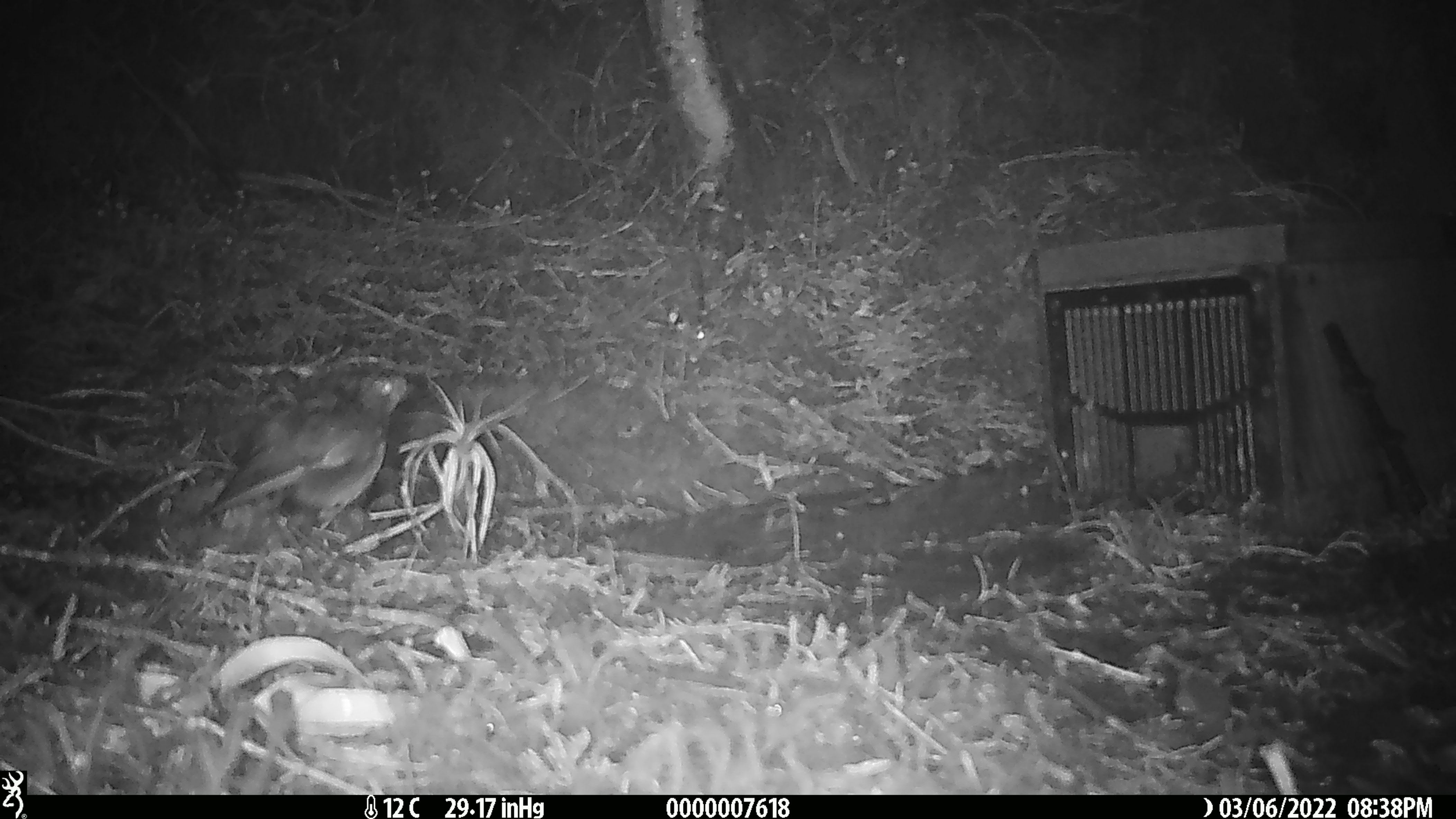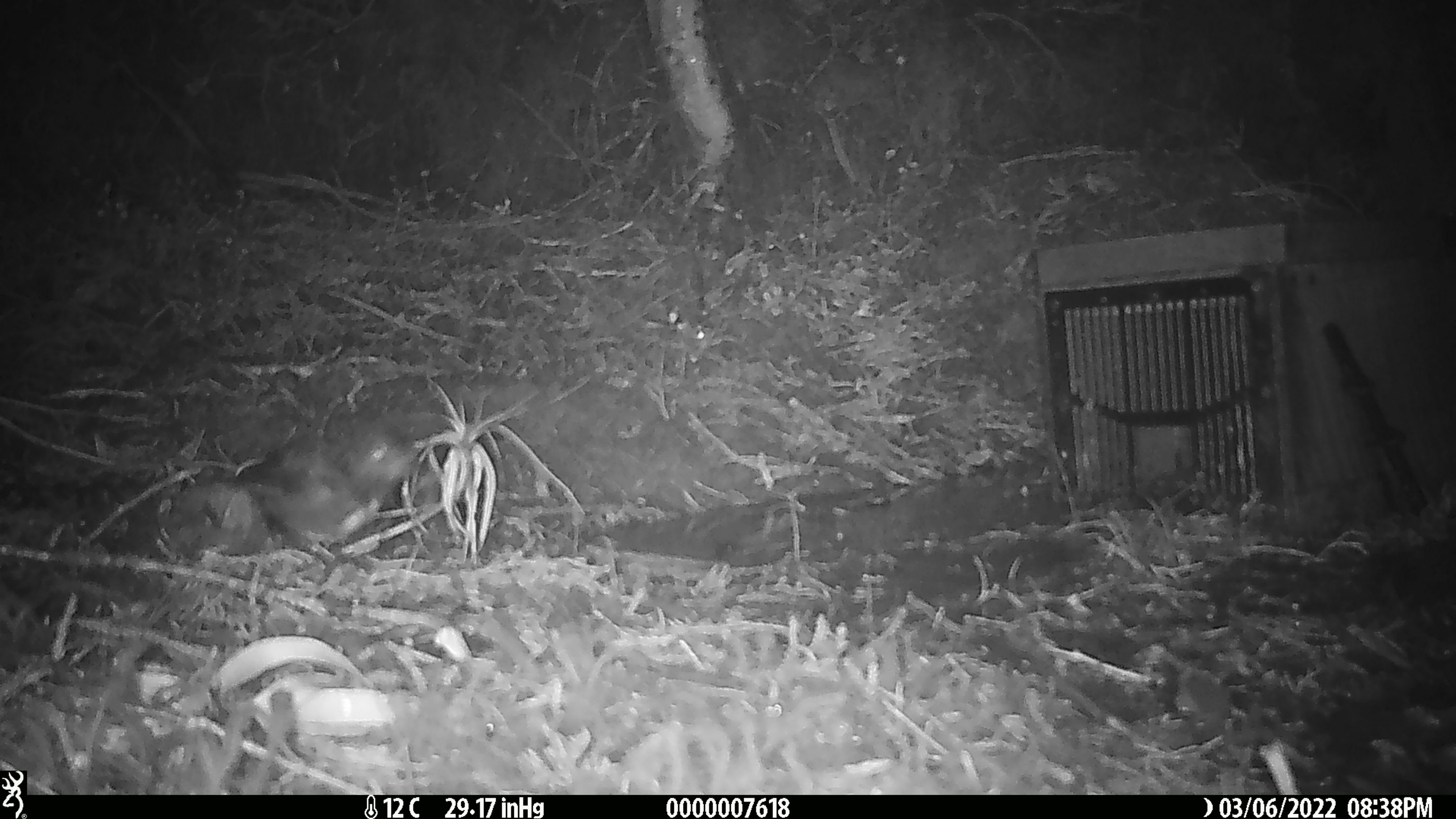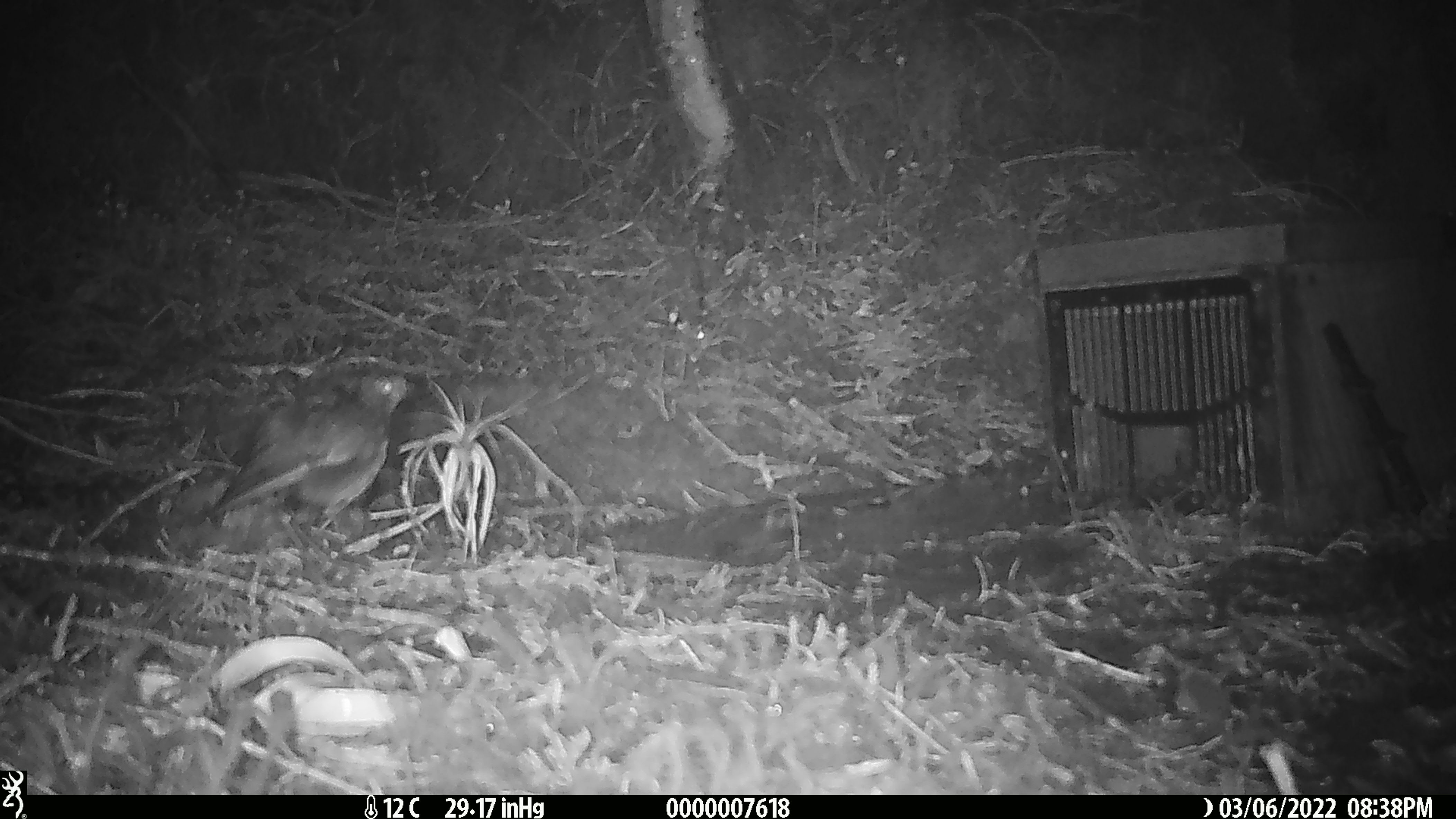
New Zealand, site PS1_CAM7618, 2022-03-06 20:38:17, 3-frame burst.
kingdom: Animalia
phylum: Chordata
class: Aves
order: Passeriformes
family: Petroicidae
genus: Petroica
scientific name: Petroica australis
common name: new zealand robin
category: robin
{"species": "robin (new zealand robin) (Petroica australis)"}